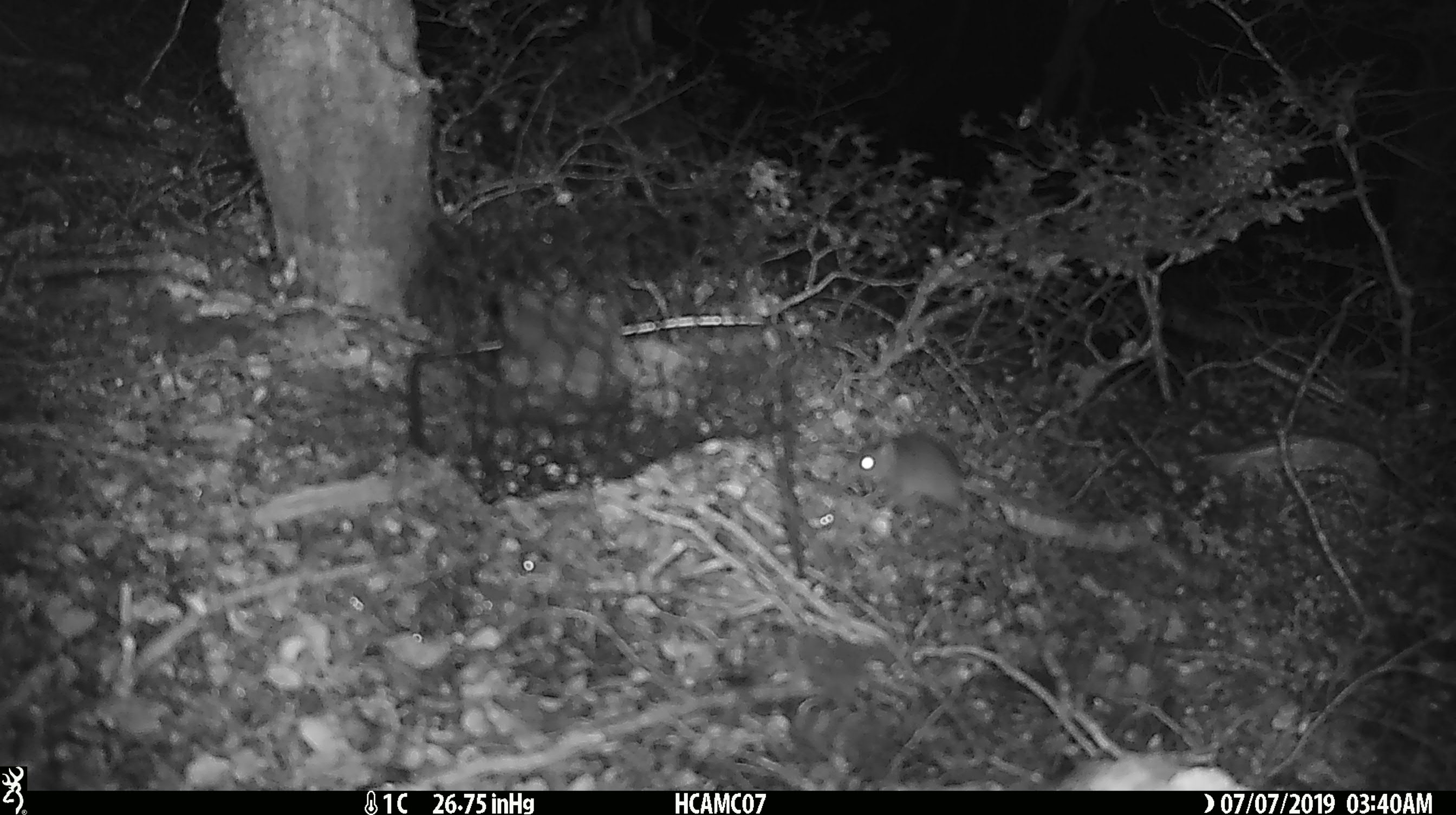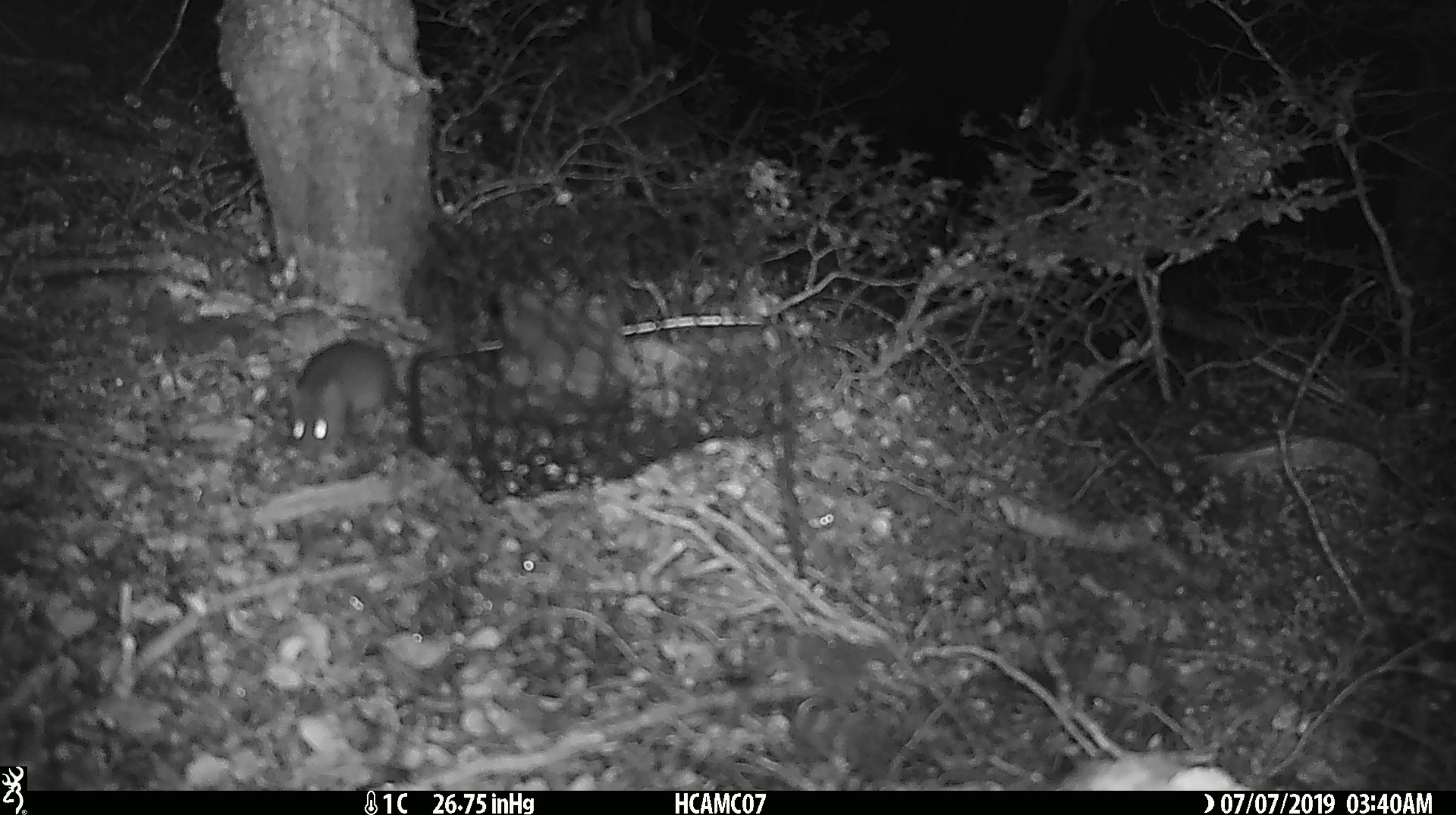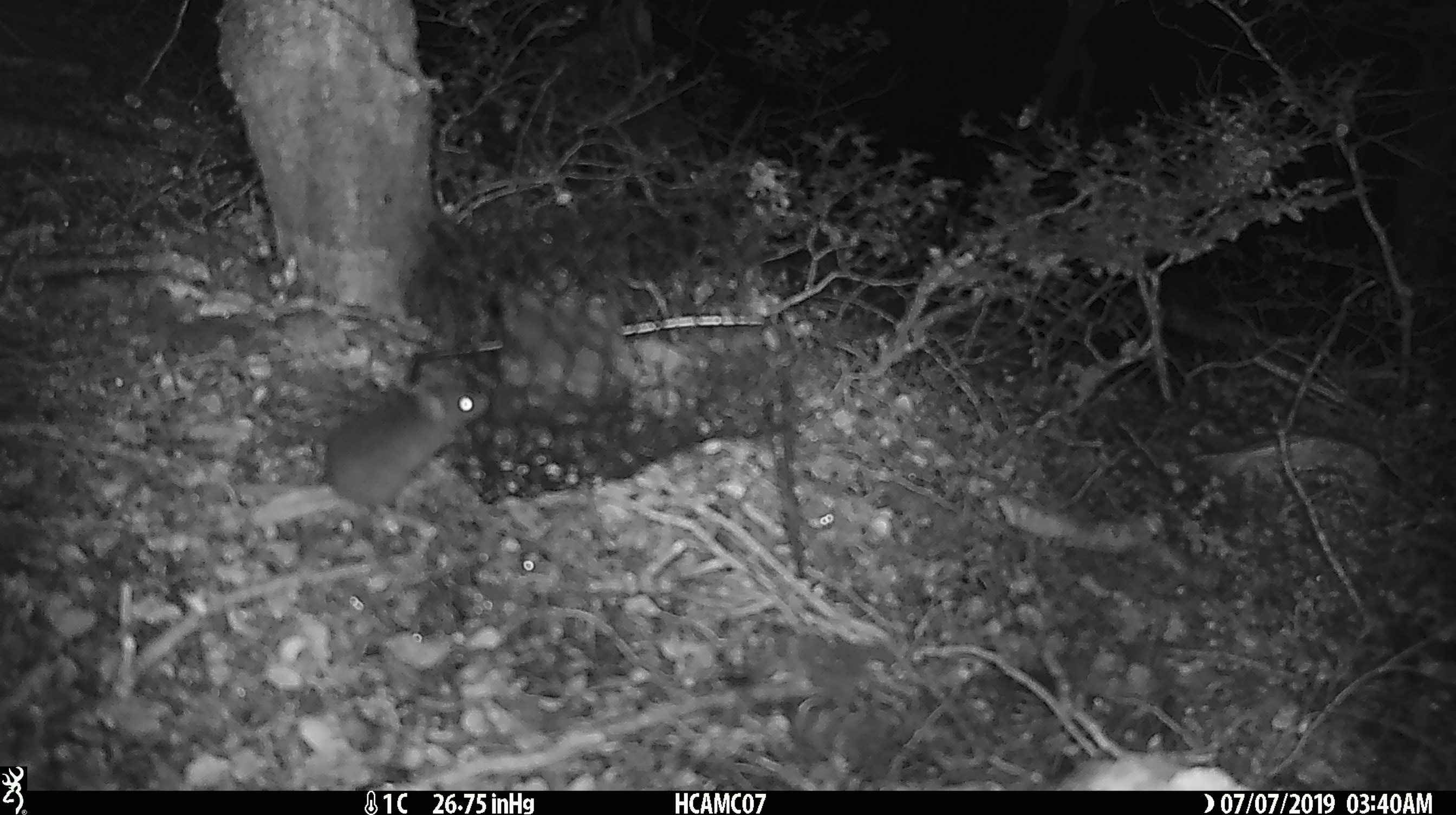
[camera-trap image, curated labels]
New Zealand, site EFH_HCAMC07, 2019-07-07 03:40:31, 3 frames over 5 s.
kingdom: Animalia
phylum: Chordata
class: Mammalia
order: Rodentia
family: Muridae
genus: Rattus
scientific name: Rattus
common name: rat